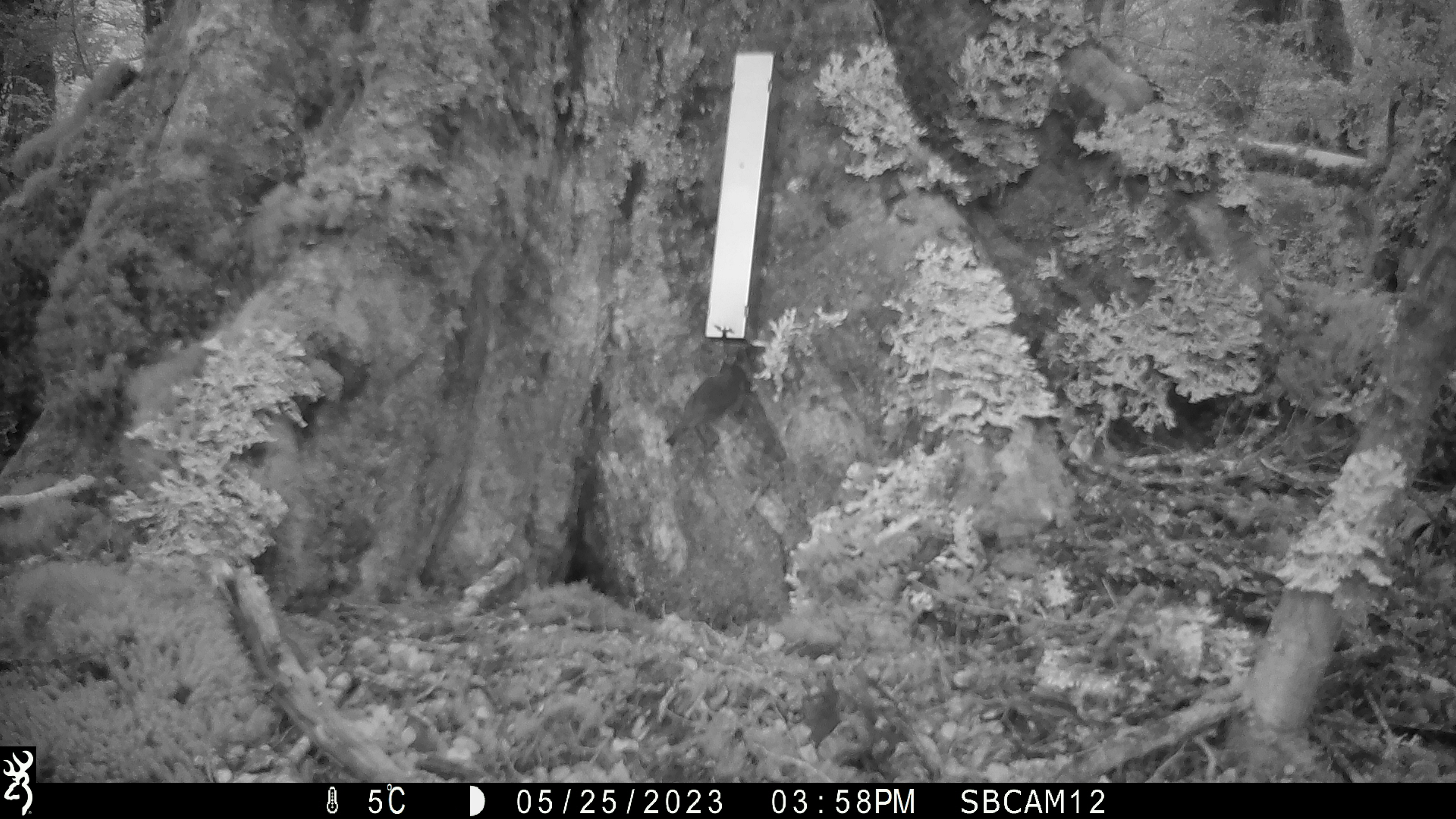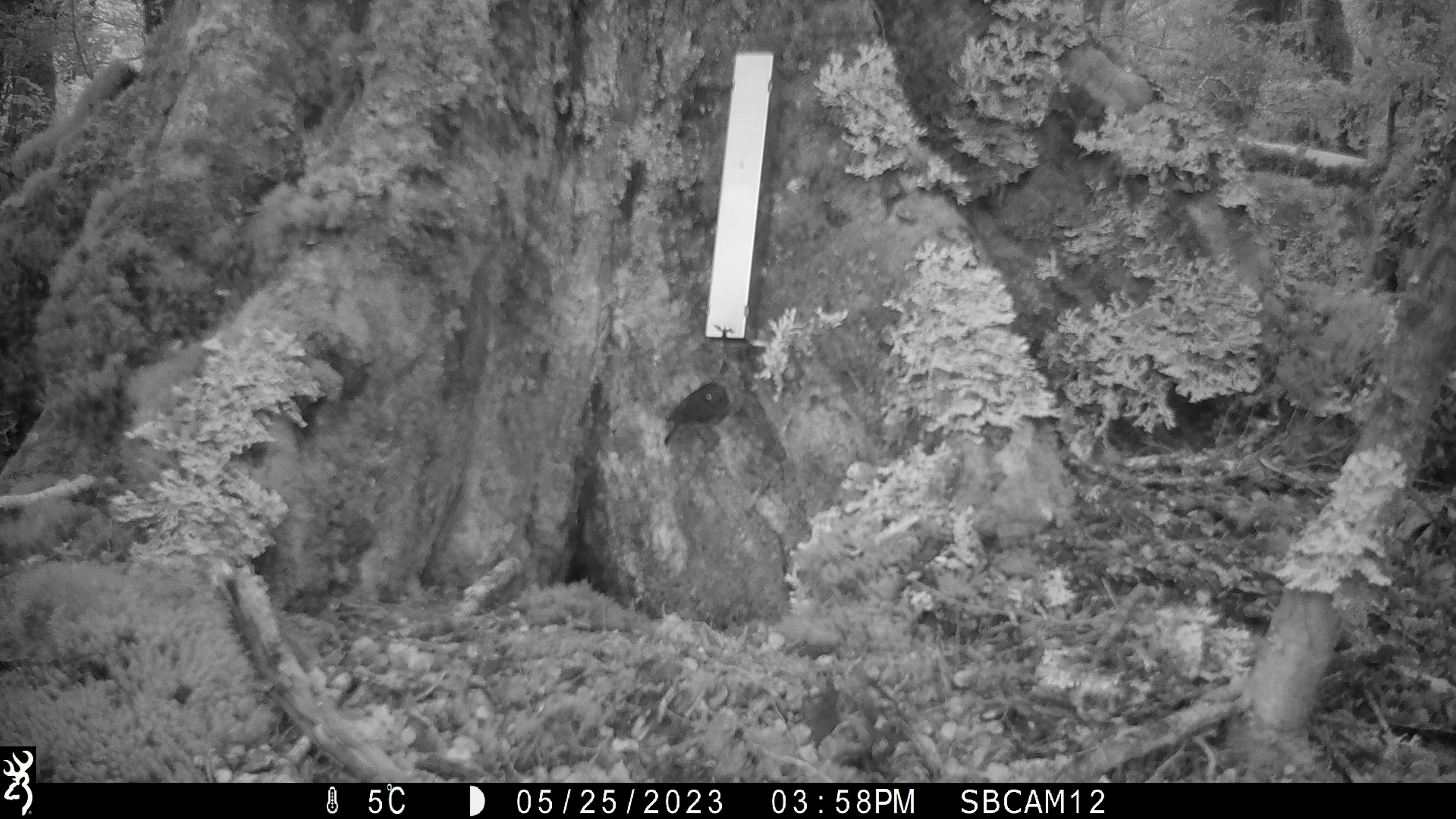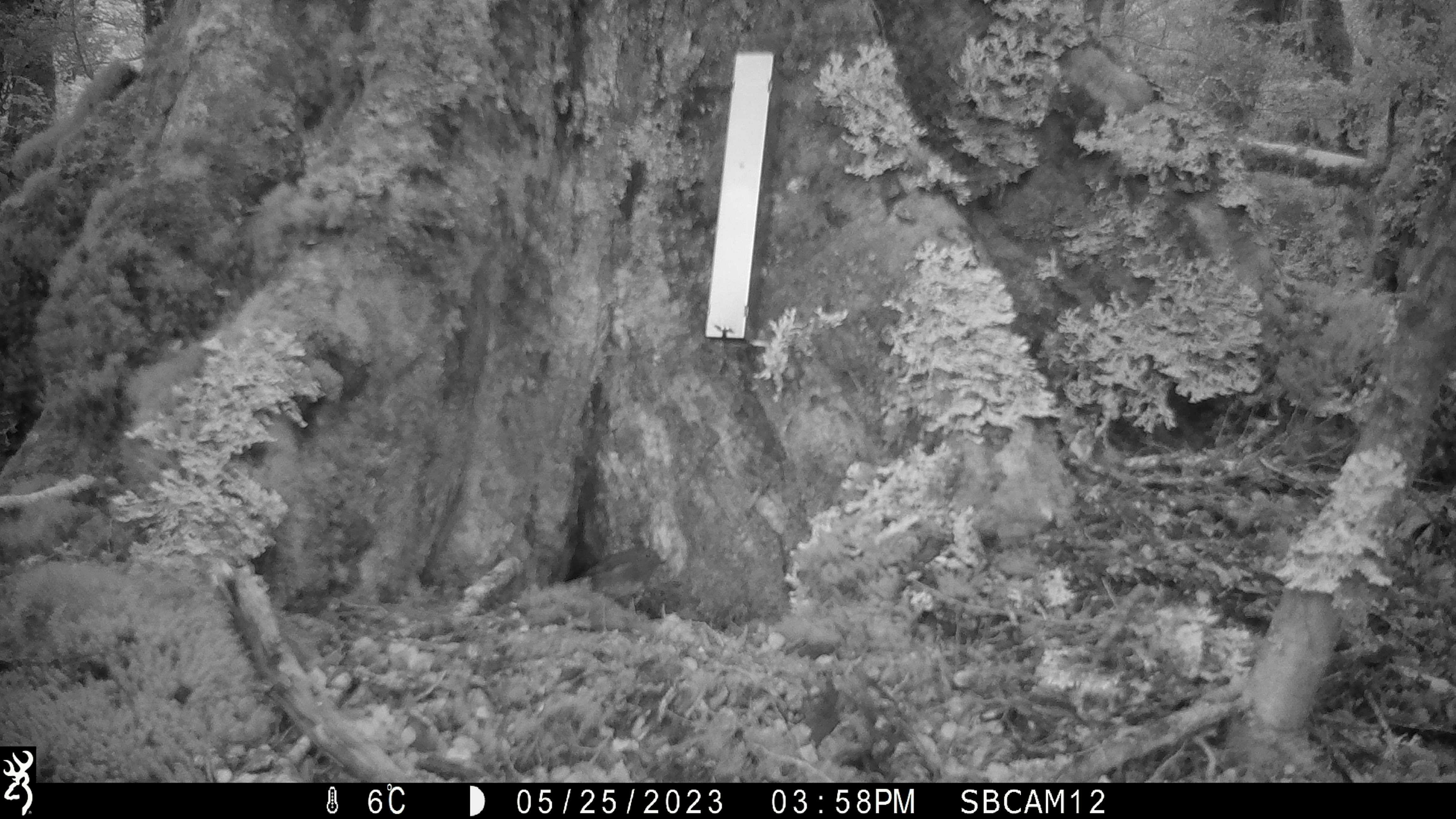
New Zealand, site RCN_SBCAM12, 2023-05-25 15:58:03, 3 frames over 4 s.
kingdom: Animalia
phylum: Chordata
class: Aves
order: Passeriformes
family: Petroicidae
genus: Petroica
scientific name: Petroica australis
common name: new zealand robin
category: robin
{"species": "robin (new zealand robin) (Petroica australis)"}